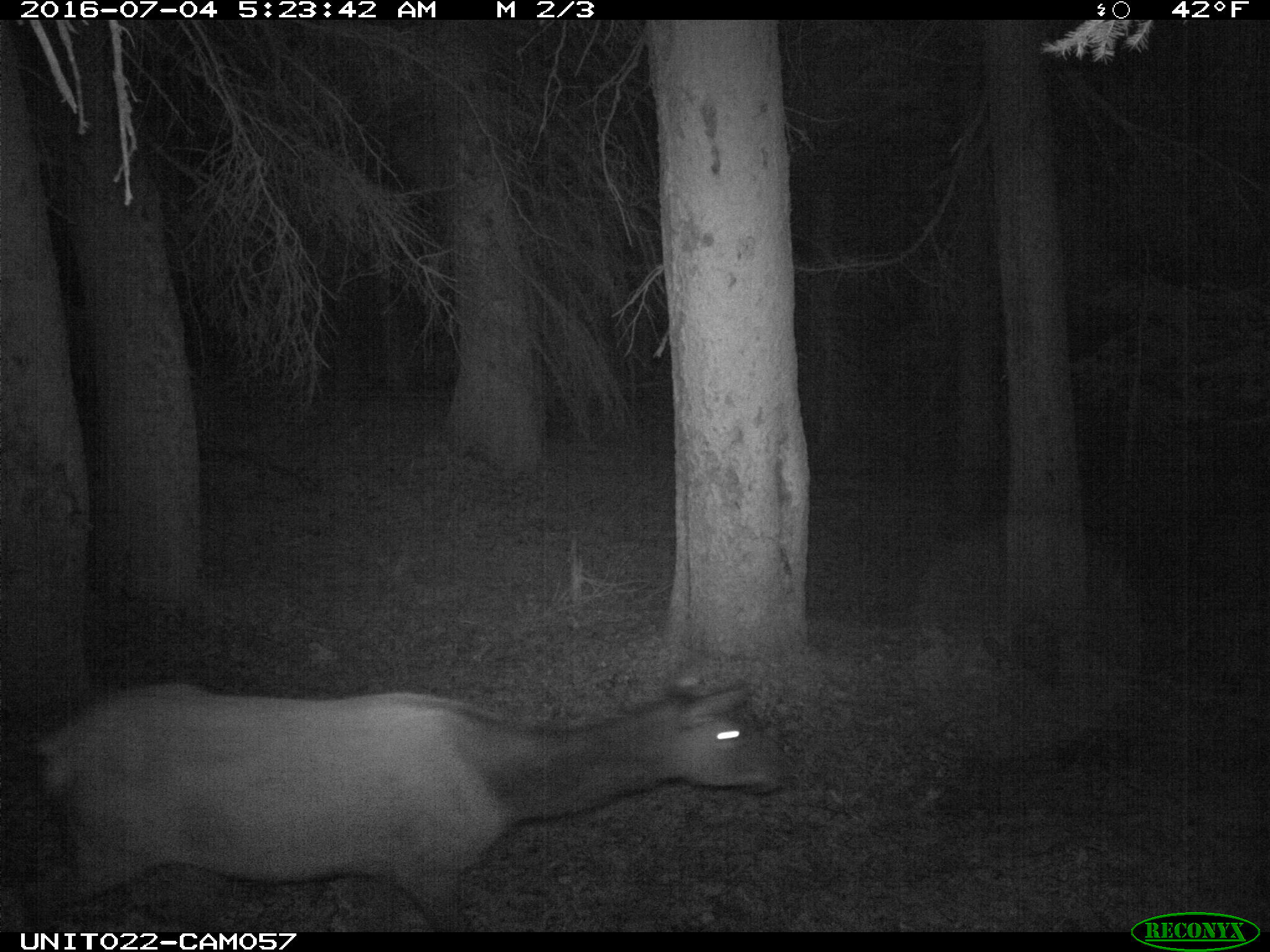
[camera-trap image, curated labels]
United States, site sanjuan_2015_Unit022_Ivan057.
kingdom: Animalia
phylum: Chordata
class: Mammalia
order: Artiodactyla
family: Cervidae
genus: Cervus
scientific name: Cervus elaphus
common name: red deer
Cervus elaphus (red deer).